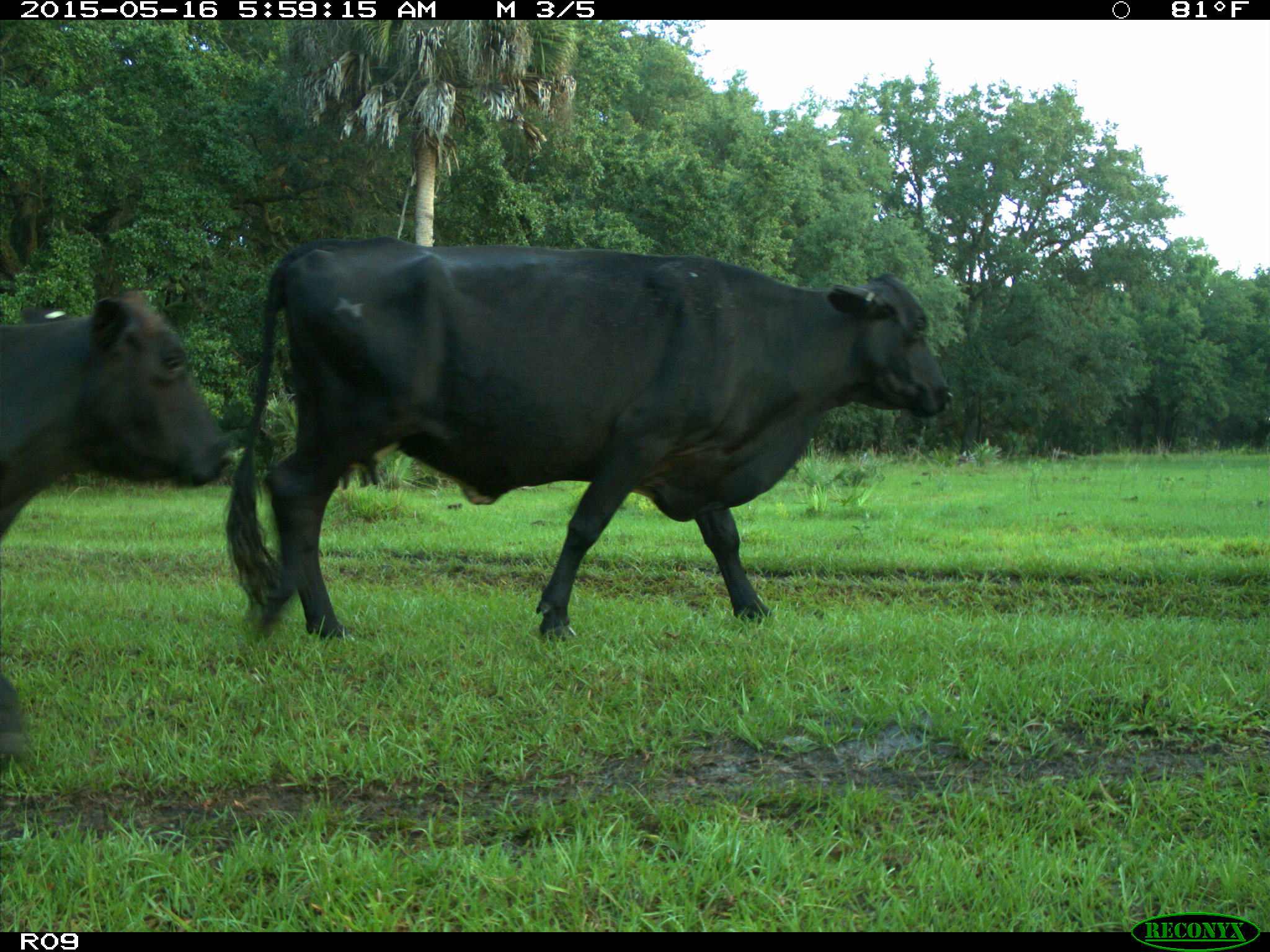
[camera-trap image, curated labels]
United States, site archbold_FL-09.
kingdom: Animalia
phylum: Chordata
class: Mammalia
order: Artiodactyla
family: Bovidae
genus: Bos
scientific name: Bos taurus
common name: domestic cow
Bos taurus (domestic cow).